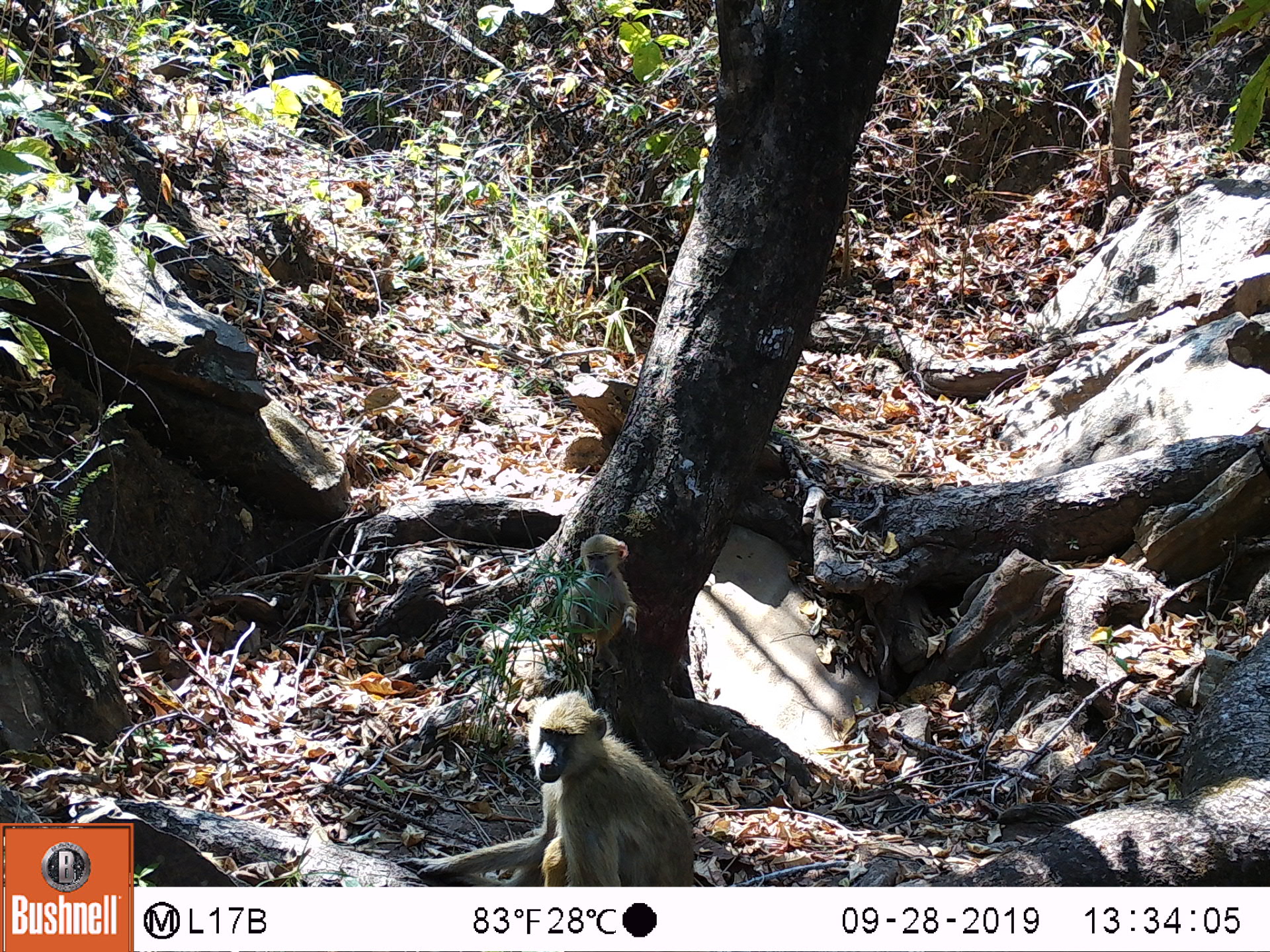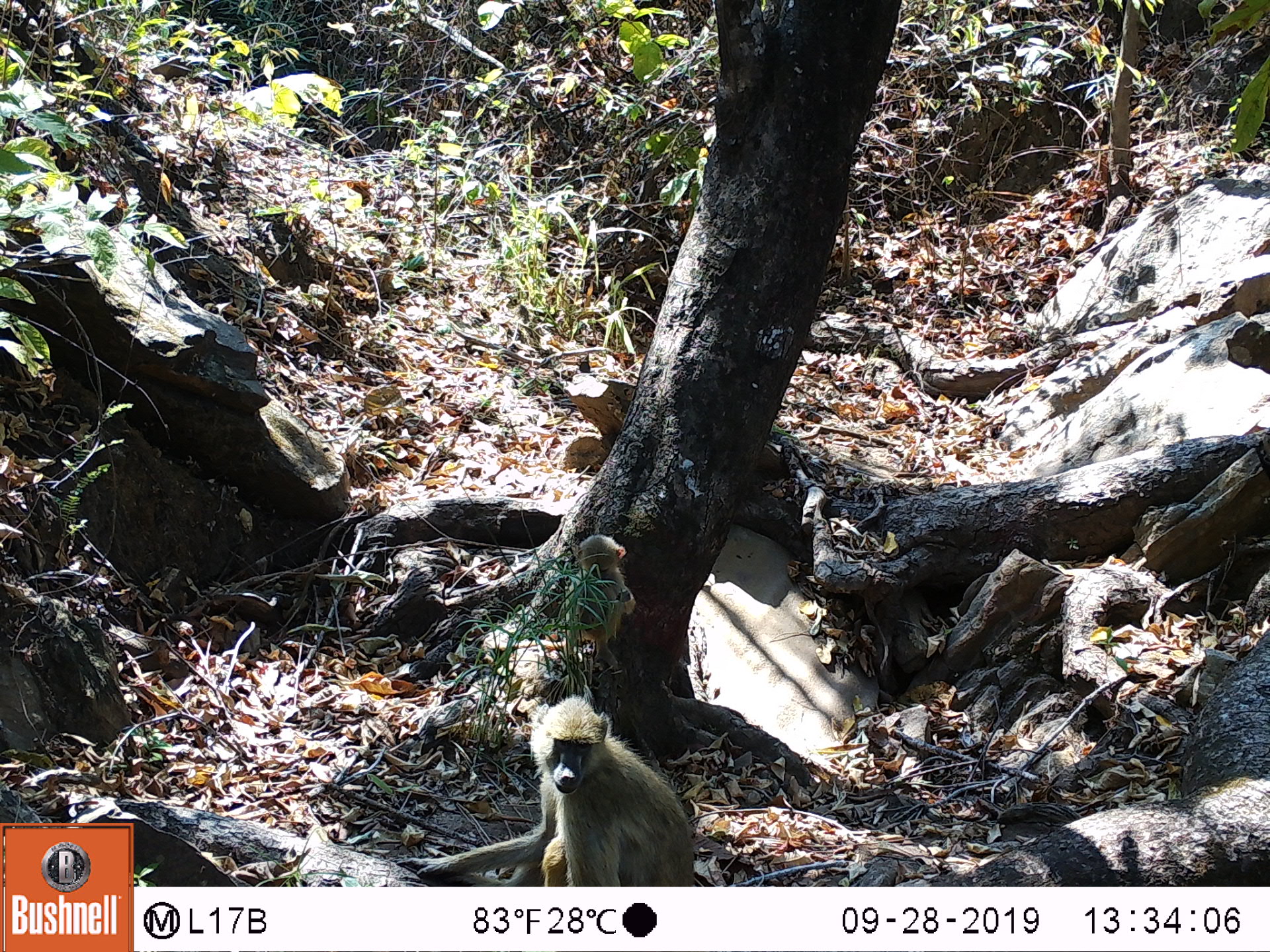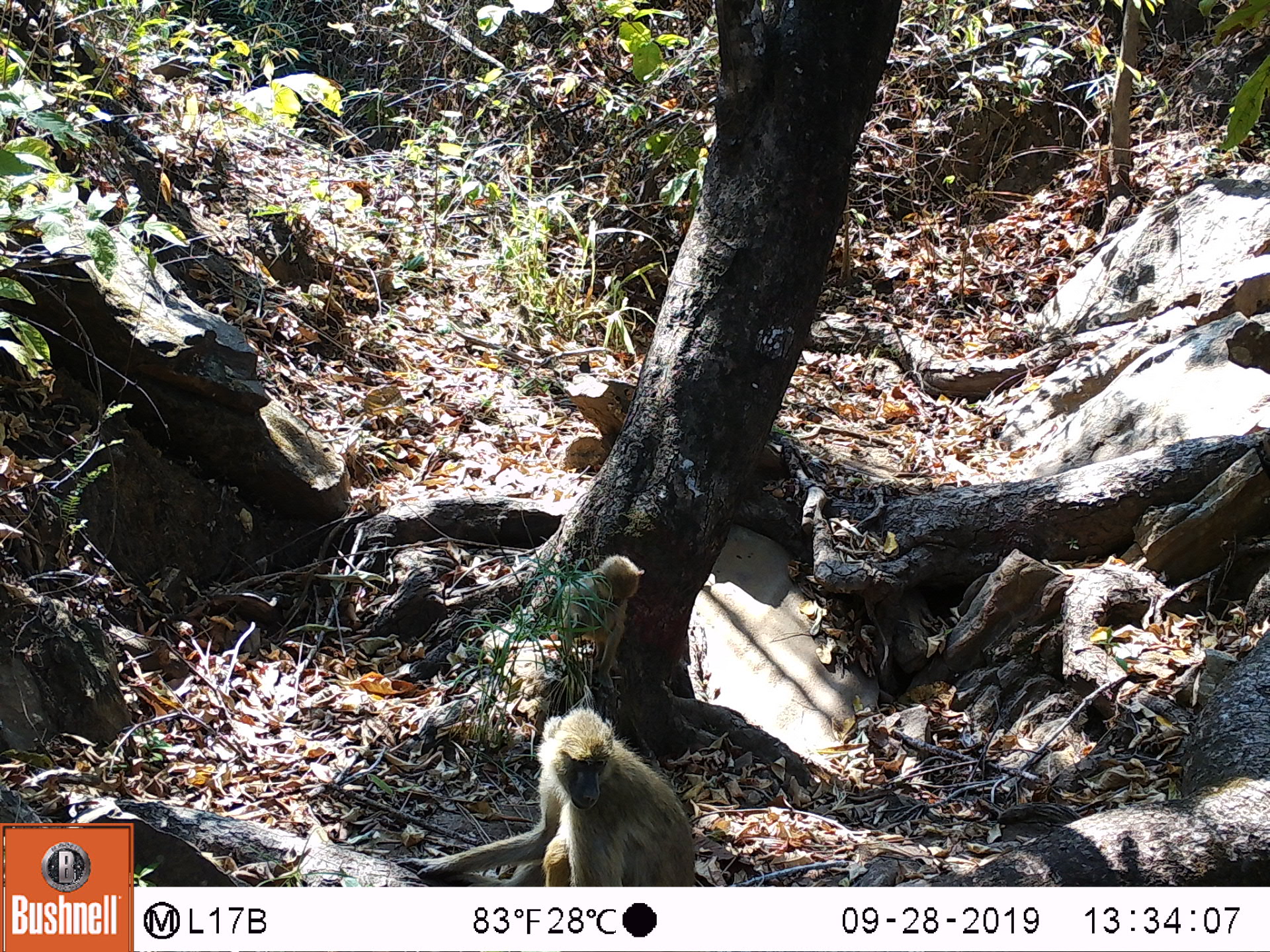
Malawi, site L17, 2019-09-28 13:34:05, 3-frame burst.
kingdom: Animalia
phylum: Chordata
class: Mammalia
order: Primates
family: Cercopithecidae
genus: Papio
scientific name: Papio cynocephalus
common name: yellow baboon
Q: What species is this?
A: Yellow baboon (Papio cynocephalus).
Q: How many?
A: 2.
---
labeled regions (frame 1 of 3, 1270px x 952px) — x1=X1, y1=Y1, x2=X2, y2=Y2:
yellow baboon: x1=405, y1=688, x2=698, y2=883; x1=555, y1=528, x2=646, y2=665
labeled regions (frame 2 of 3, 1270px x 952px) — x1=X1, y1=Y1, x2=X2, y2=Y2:
yellow baboon: x1=425, y1=695, x2=698, y2=880; x1=556, y1=537, x2=632, y2=654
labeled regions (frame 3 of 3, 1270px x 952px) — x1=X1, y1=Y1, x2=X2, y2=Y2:
yellow baboon: x1=411, y1=715, x2=701, y2=882; x1=533, y1=548, x2=644, y2=676